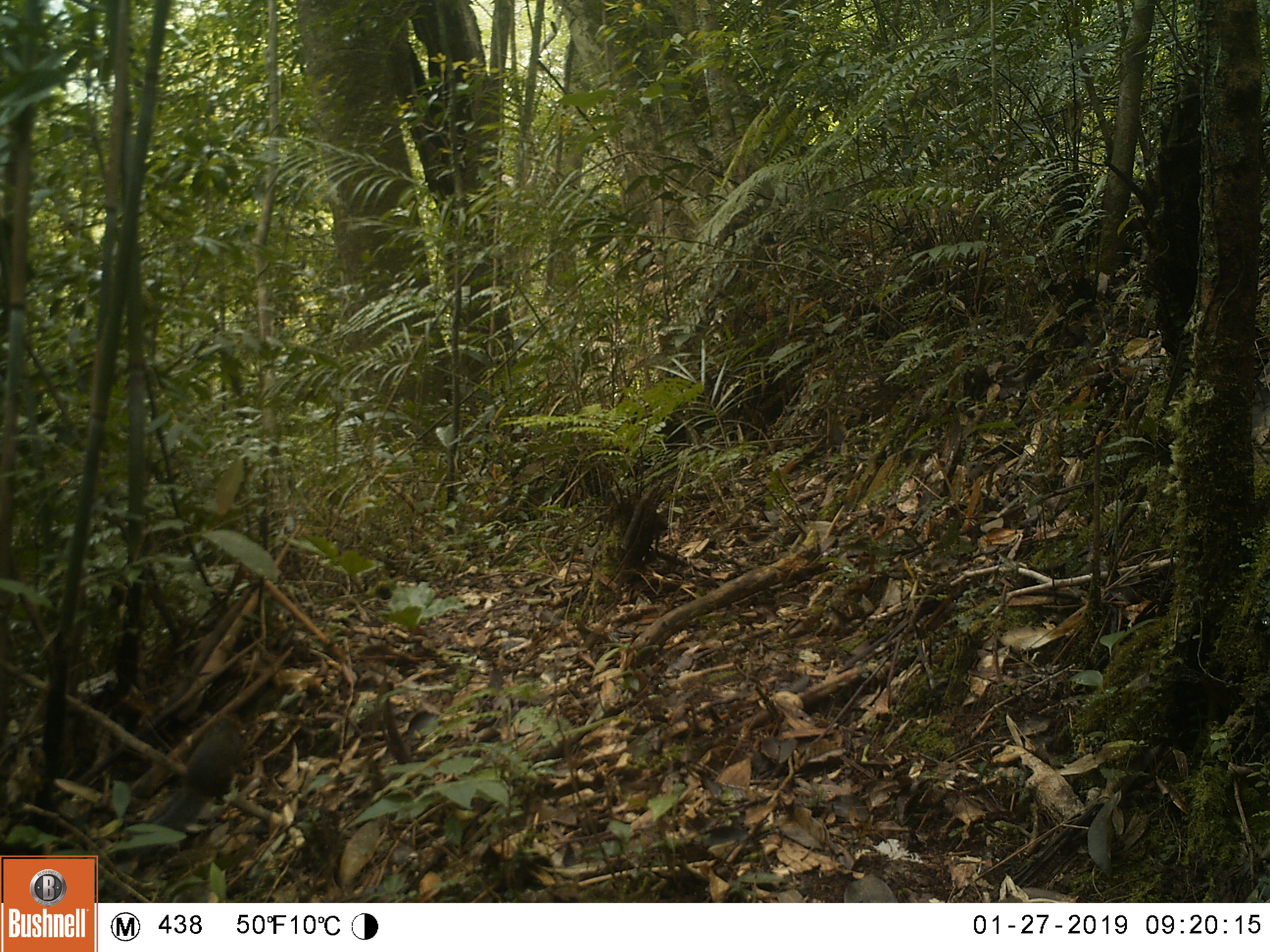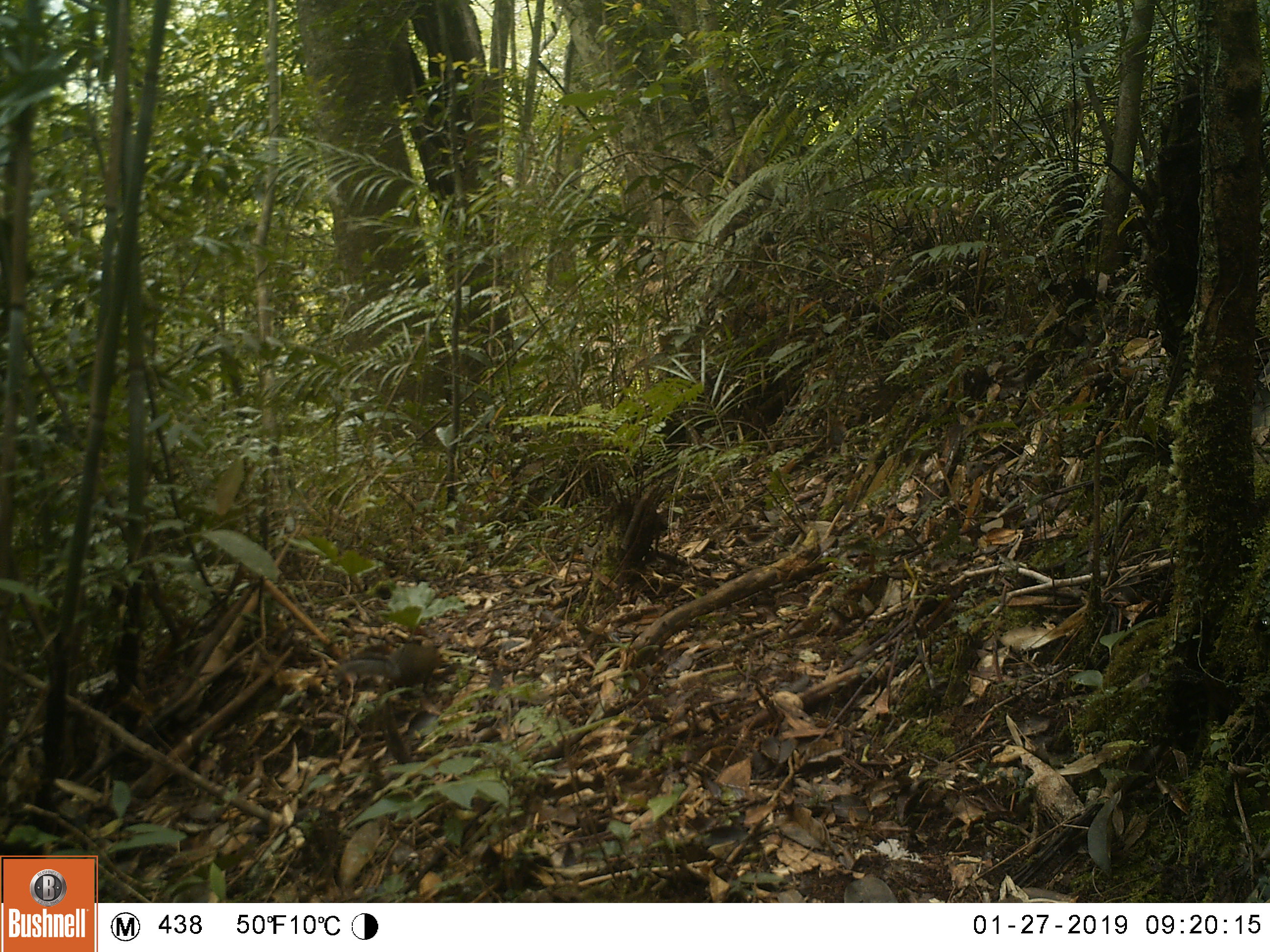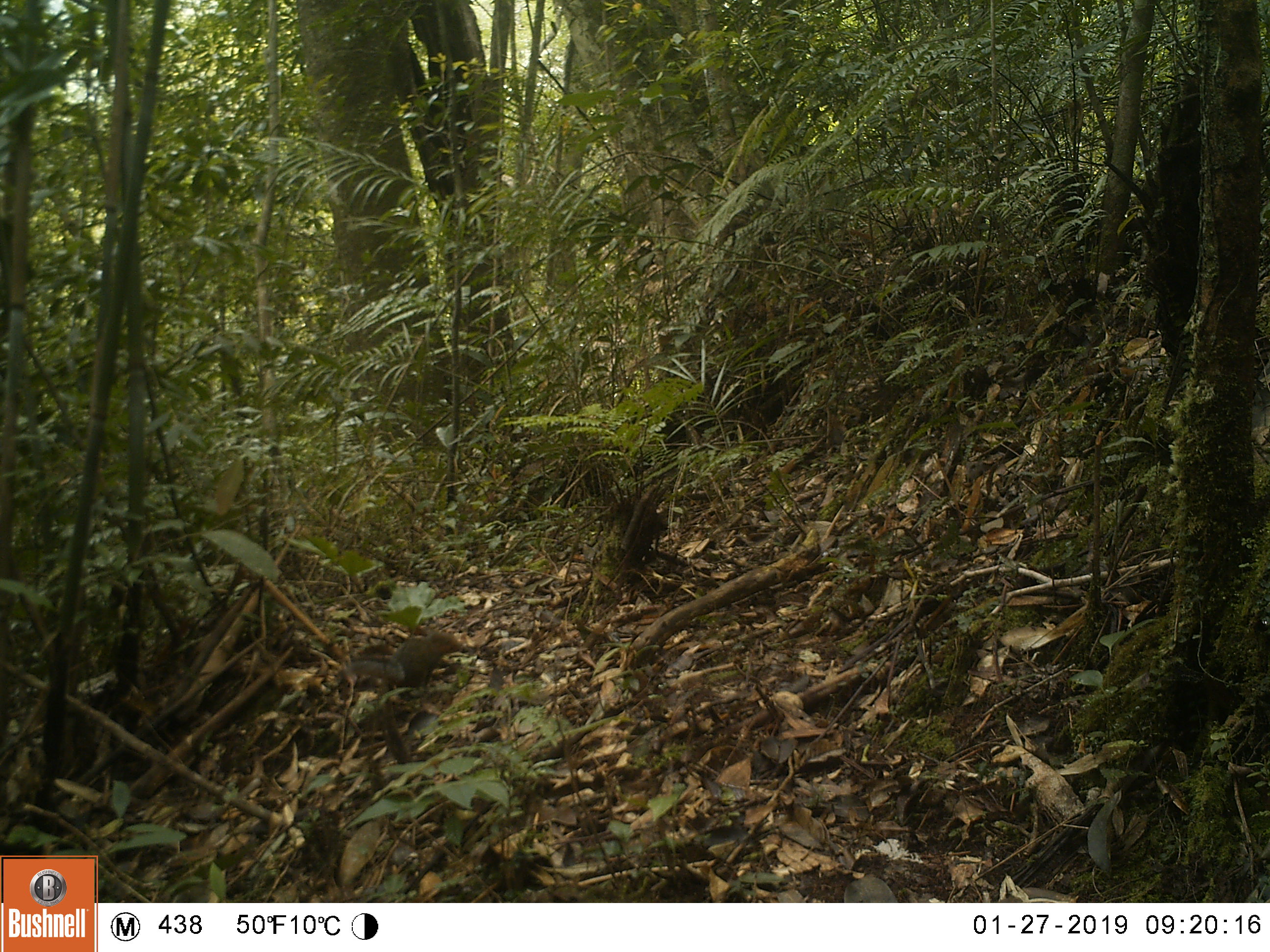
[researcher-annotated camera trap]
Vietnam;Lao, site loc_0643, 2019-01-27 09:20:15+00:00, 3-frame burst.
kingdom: Animalia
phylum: Chordata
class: Mammalia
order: Rodentia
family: Sciuridae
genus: Dremomys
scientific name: Dremomys rufigenis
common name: red-cheeked squirrel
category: red cheeked squirrel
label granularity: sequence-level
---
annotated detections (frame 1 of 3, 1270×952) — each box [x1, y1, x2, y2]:
red cheeked squirrel: [109, 713, 244, 865]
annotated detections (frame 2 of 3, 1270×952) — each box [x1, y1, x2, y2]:
red cheeked squirrel: [332, 642, 444, 688]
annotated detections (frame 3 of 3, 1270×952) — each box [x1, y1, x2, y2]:
red cheeked squirrel: [378, 628, 464, 763]